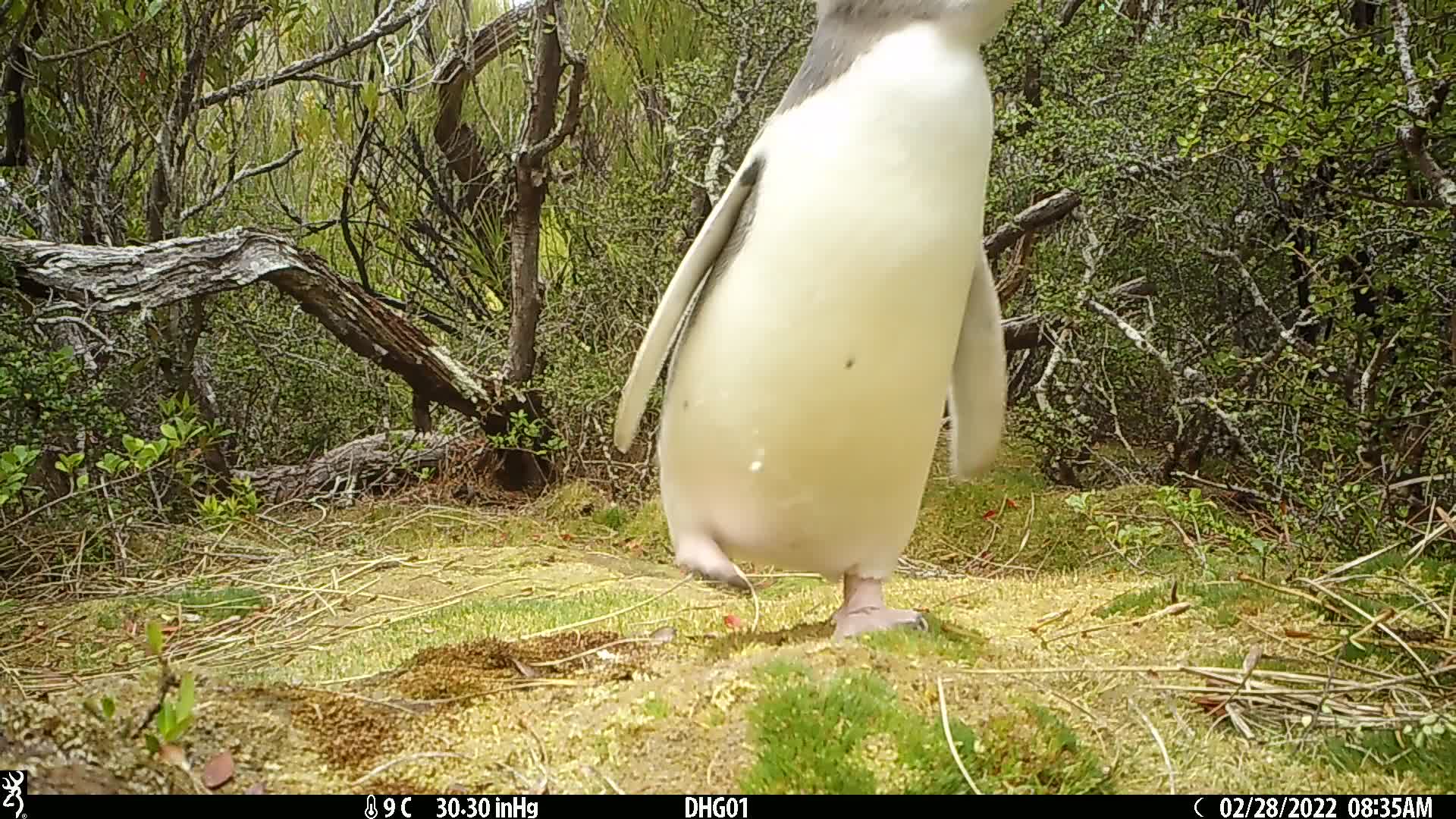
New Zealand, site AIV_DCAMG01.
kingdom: Animalia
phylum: Chordata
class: Aves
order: Sphenisciformes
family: Spheniscidae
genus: Megadyptes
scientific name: Megadyptes antipodes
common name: yellow-eyed penguin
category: yellow eyed penguin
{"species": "yellow eyed penguin (yellow-eyed penguin) (Megadyptes antipodes)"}